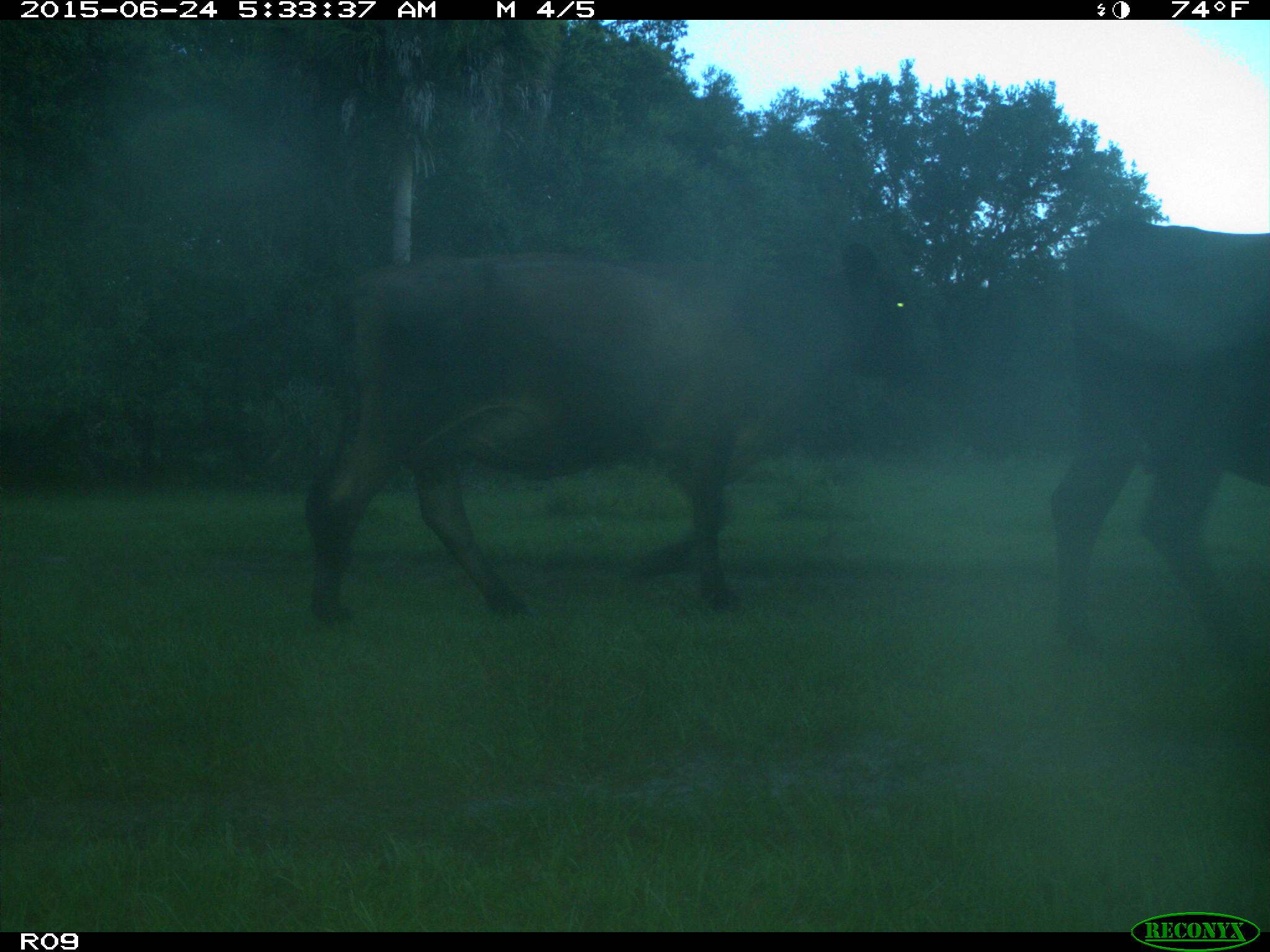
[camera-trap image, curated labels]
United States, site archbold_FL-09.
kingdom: Animalia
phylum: Chordata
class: Mammalia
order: Artiodactyla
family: Bovidae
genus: Bos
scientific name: Bos taurus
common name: domestic cow